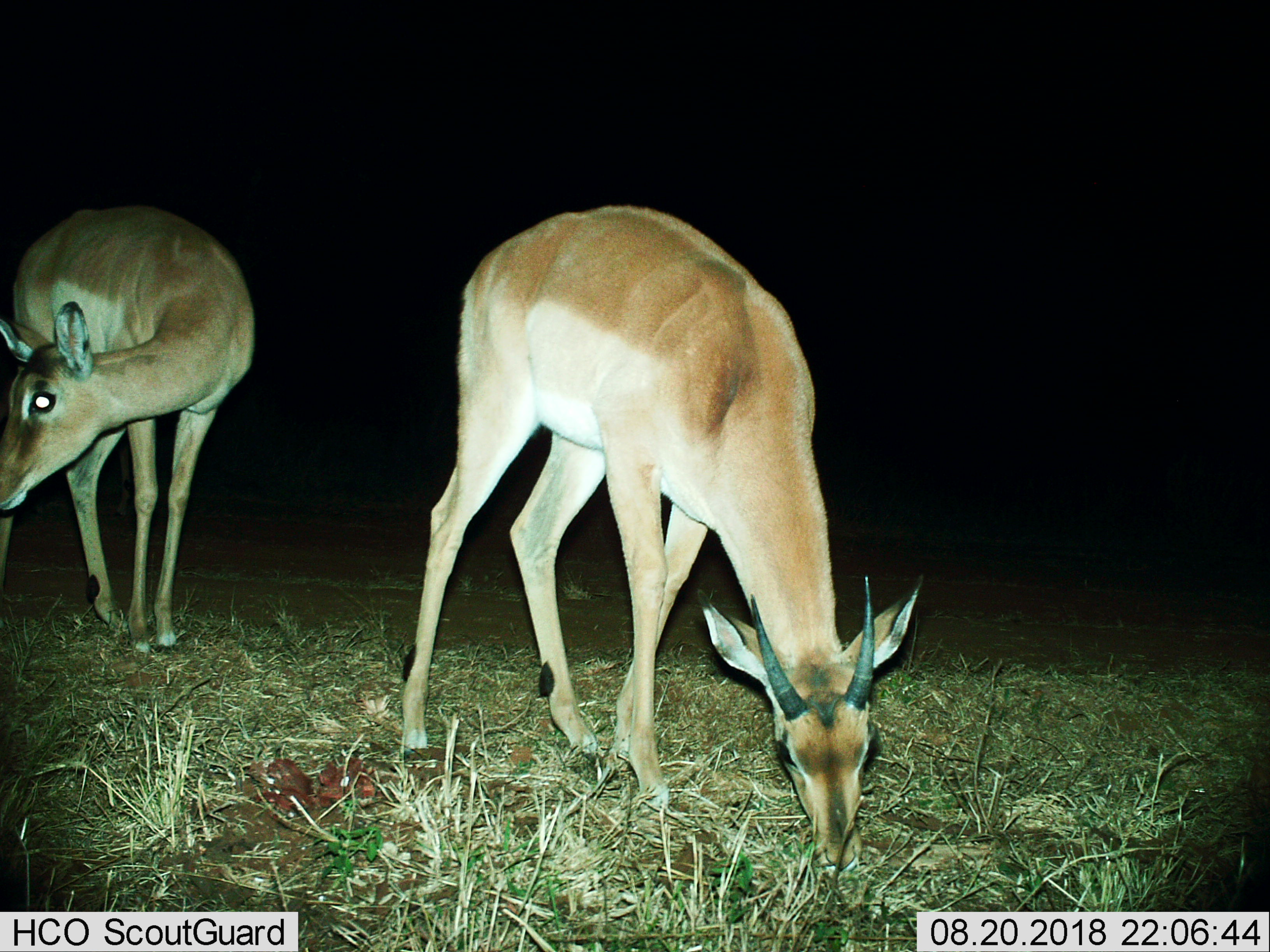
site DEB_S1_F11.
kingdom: Animalia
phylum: Chordata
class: Mammalia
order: Artiodactyla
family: Bovidae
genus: Aepyceros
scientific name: Aepyceros melampus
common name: impala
Impala (Aepyceros melampus), count 2. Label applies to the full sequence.